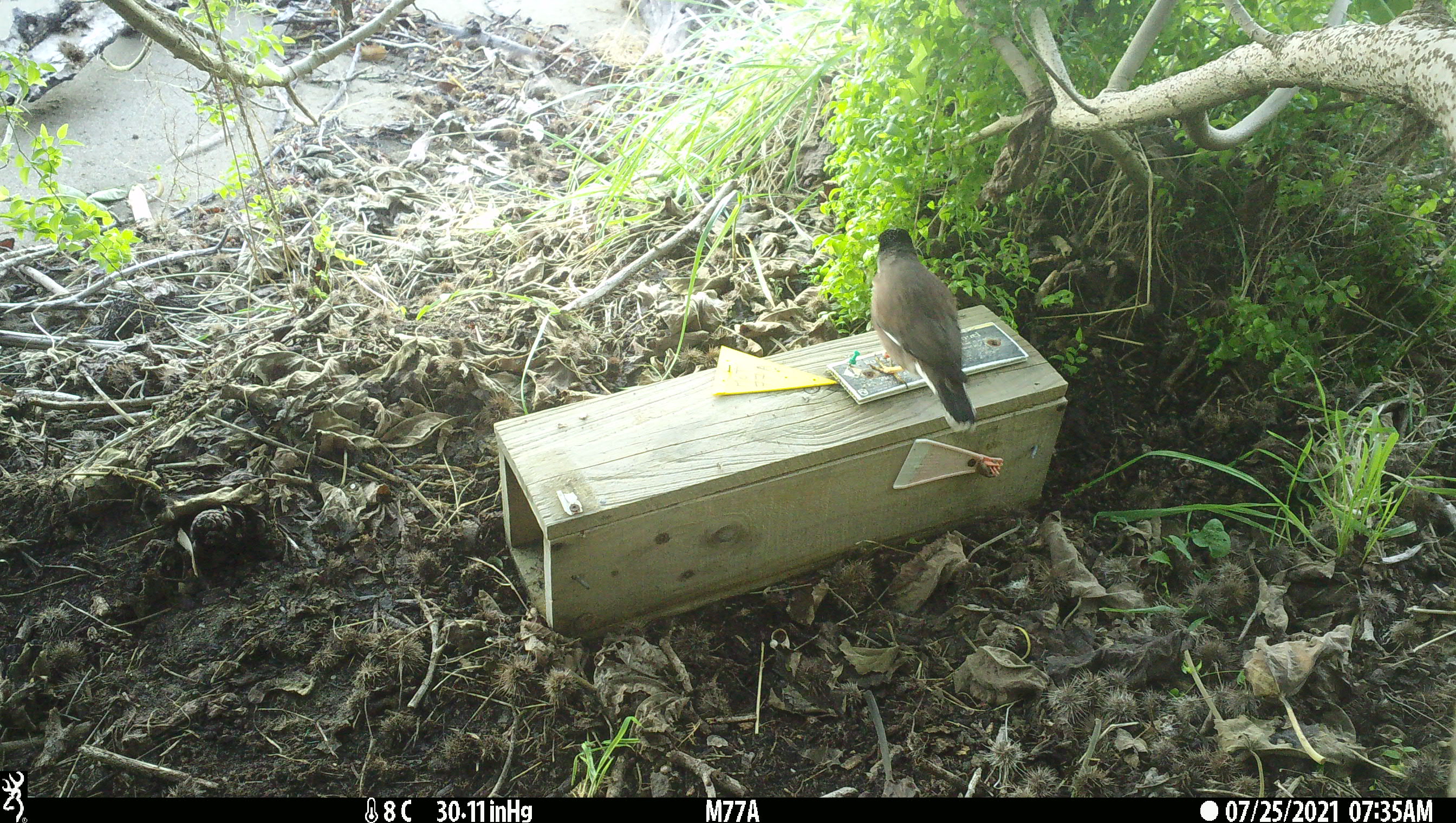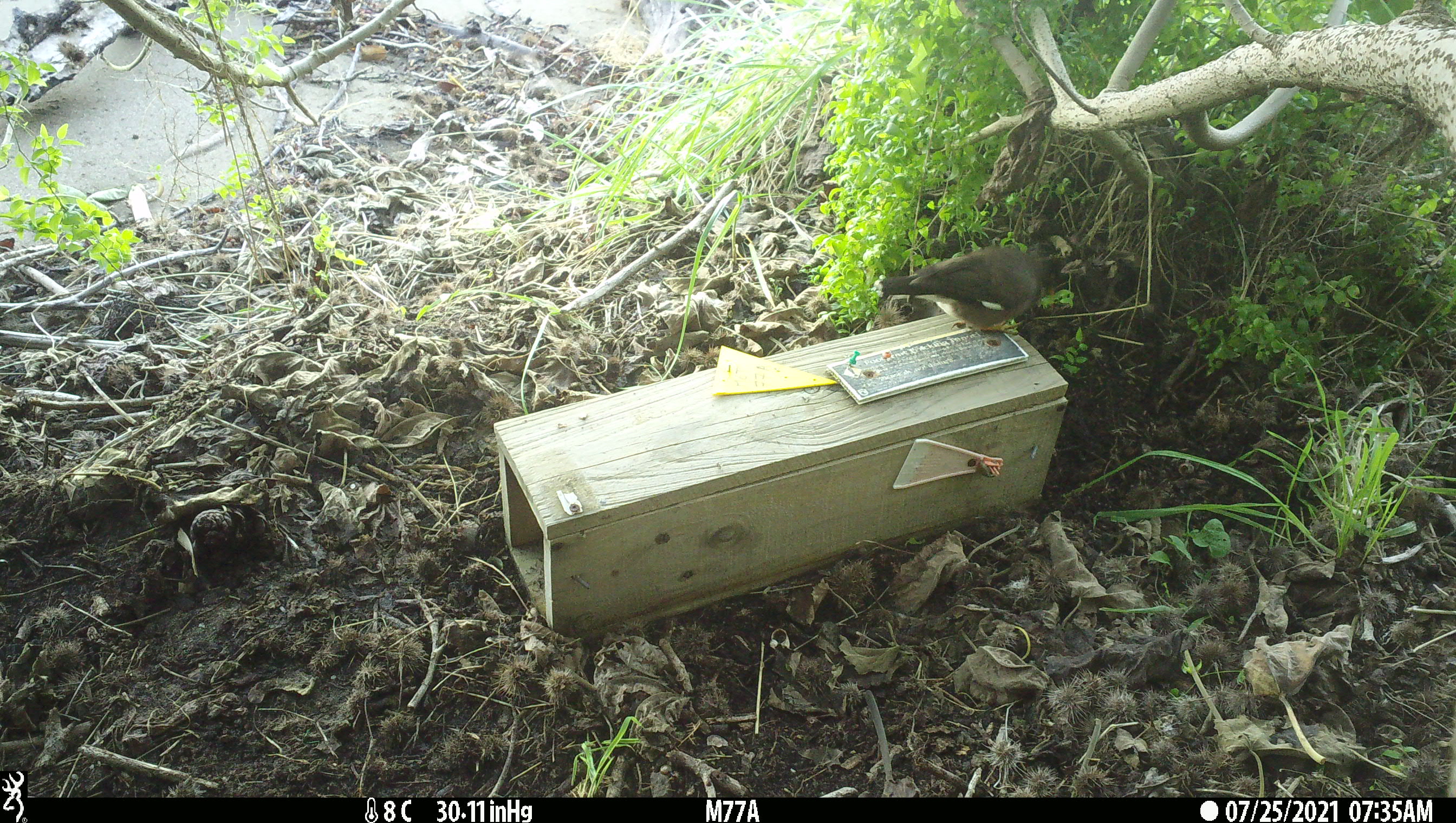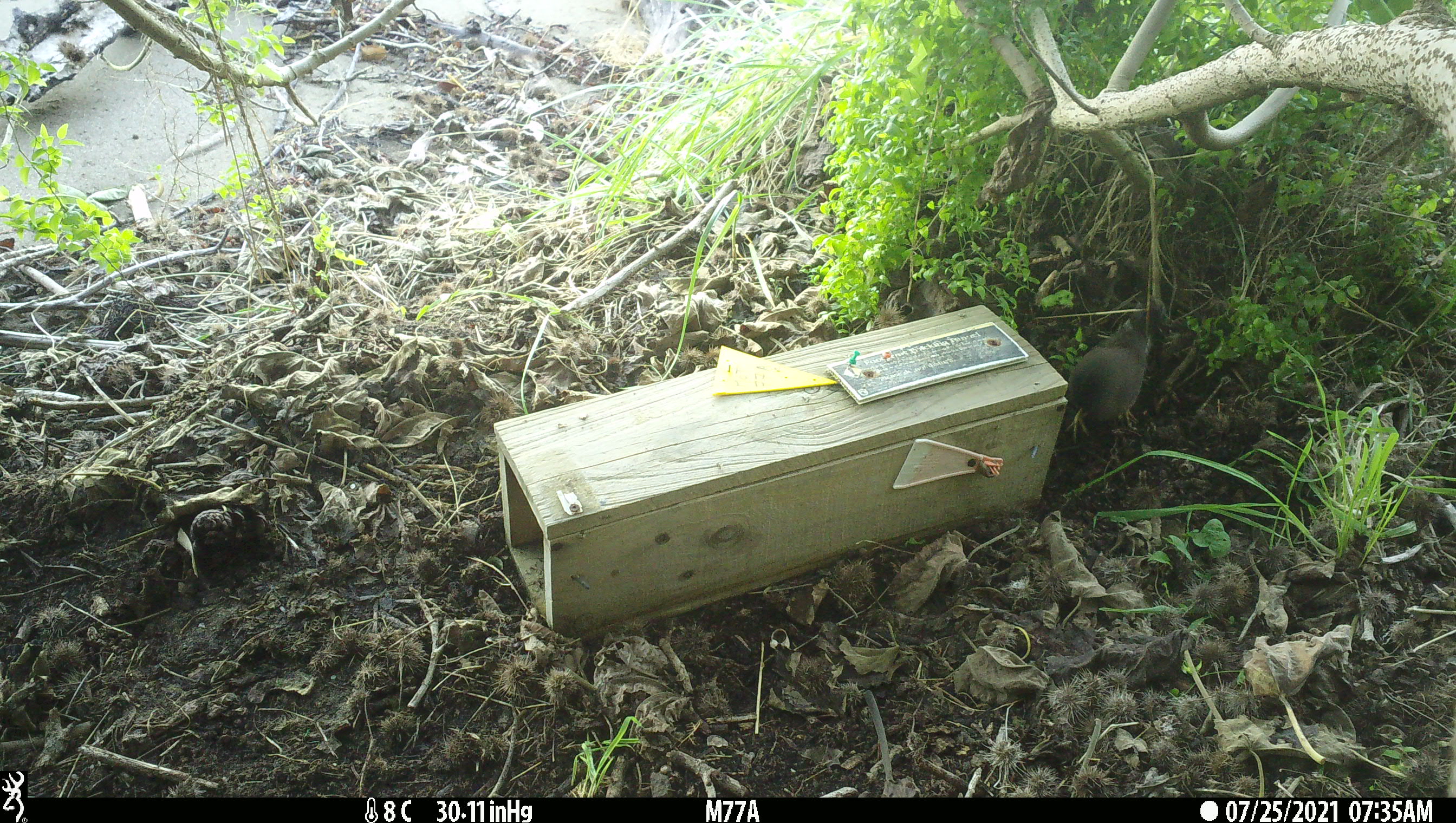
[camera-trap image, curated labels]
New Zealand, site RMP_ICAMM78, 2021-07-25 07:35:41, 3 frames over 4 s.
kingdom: Animalia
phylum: Chordata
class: Aves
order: Passeriformes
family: Sturnidae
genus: Acridotheres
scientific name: Acridotheres tristis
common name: common myna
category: myna